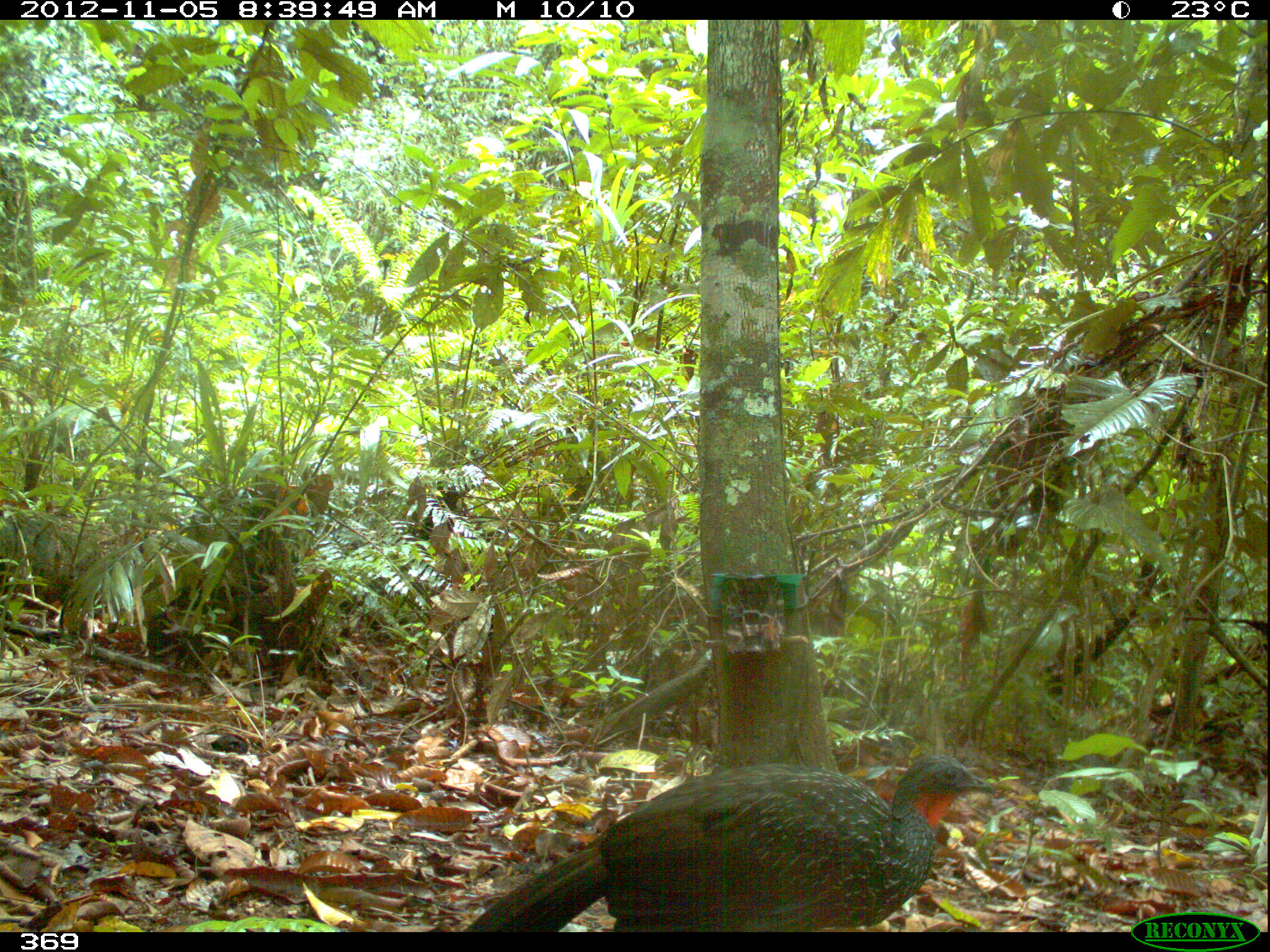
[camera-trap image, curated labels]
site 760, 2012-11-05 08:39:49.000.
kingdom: Animalia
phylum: Chordata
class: Aves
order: Galliformes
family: Cracidae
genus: Penelope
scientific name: Penelope jacquacu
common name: spix's guan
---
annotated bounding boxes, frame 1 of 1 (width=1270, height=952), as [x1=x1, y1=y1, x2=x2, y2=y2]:
penelope jacquacu: [x1=459, y1=755, x2=993, y2=932]